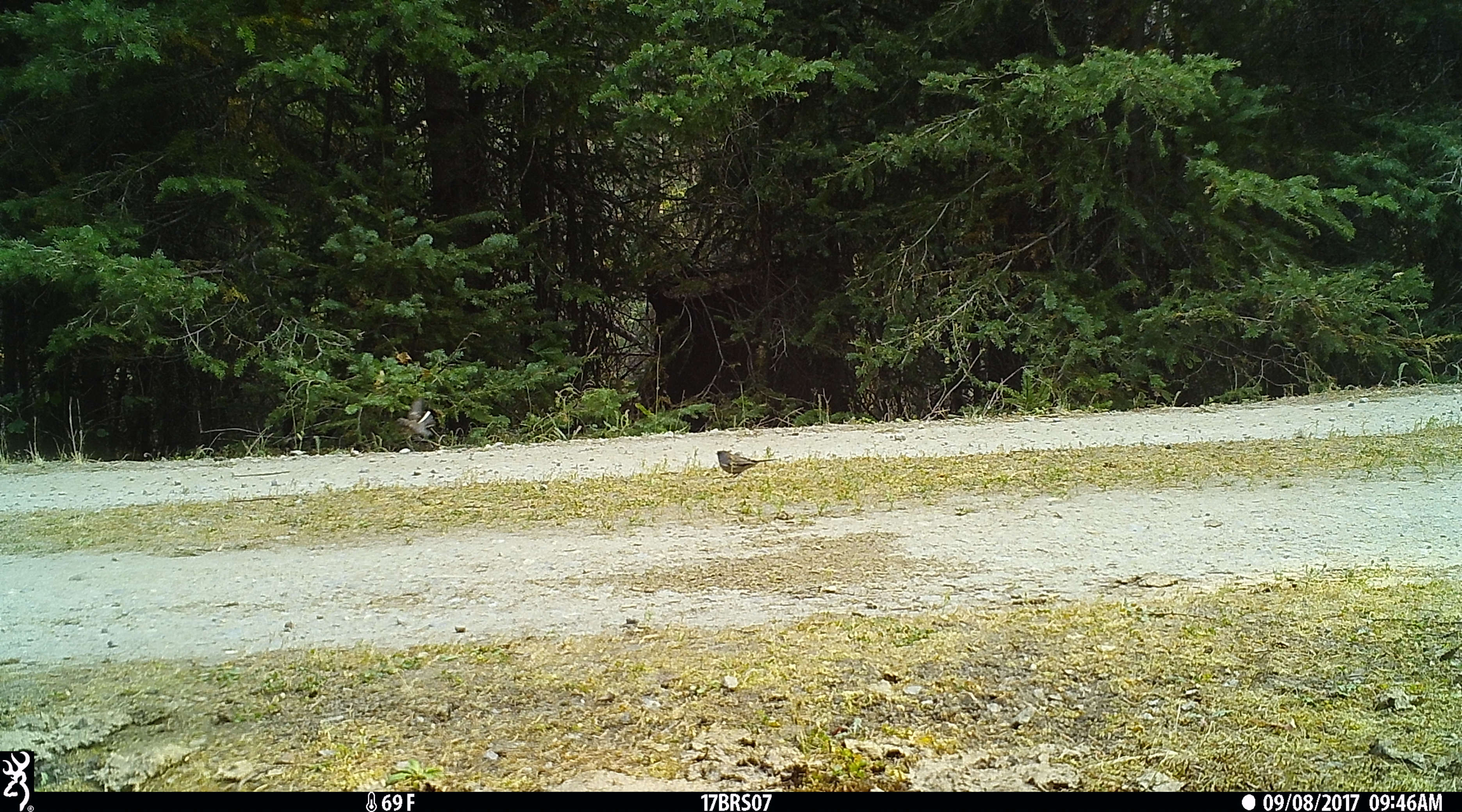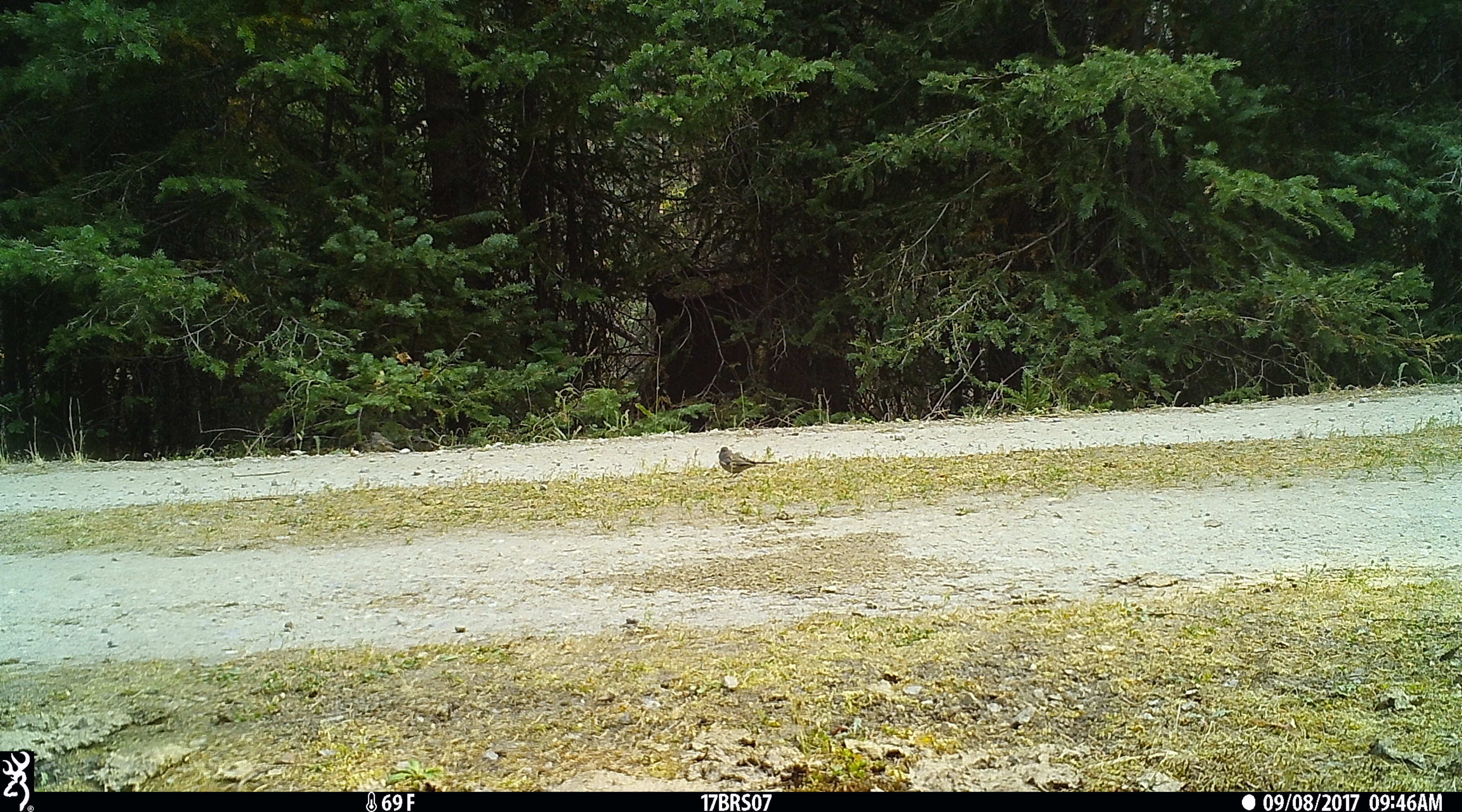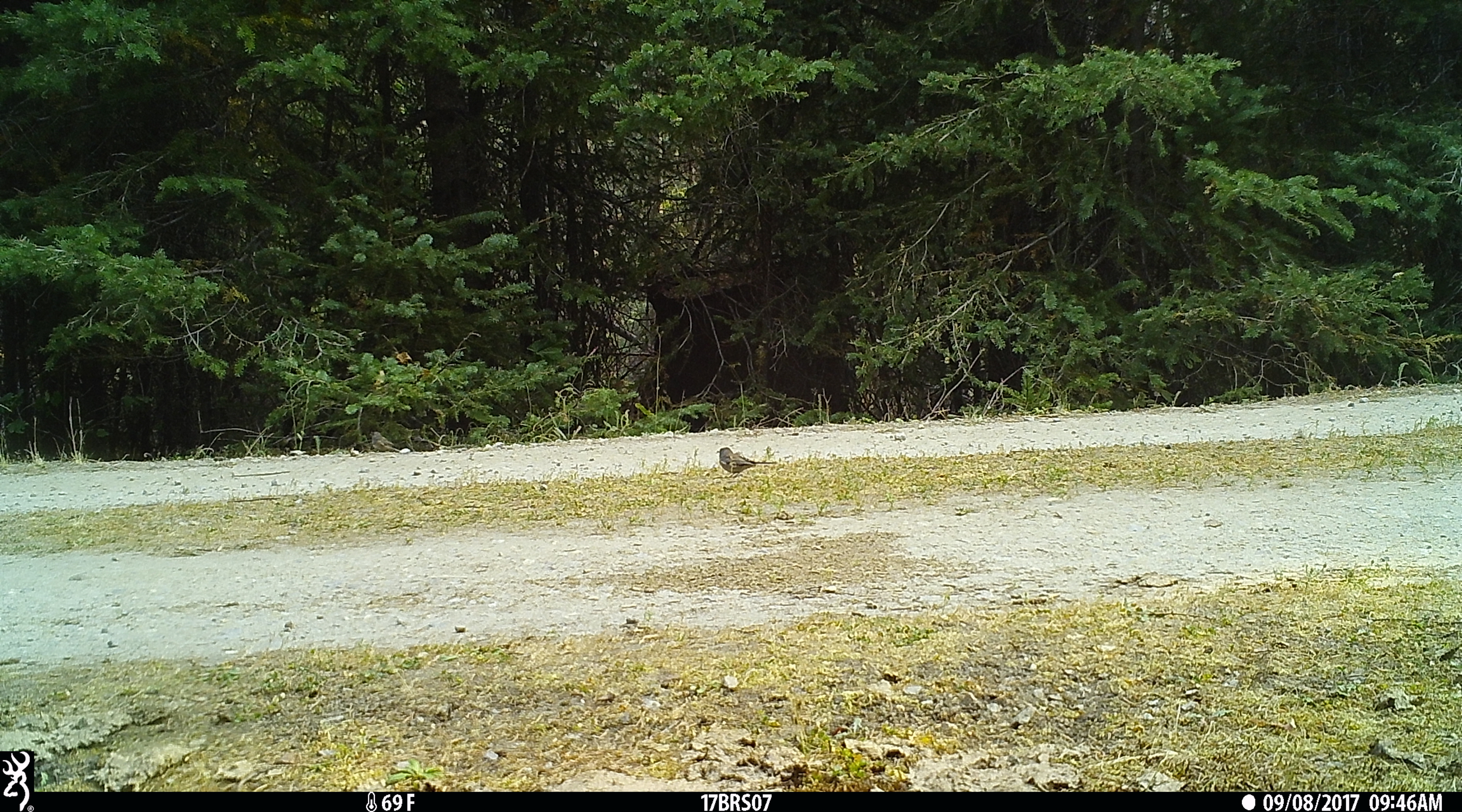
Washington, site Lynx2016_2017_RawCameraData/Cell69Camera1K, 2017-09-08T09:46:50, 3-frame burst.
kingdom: Animalia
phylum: Chordata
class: Aves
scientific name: Aves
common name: birds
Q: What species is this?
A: Aves (birds).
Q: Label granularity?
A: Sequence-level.